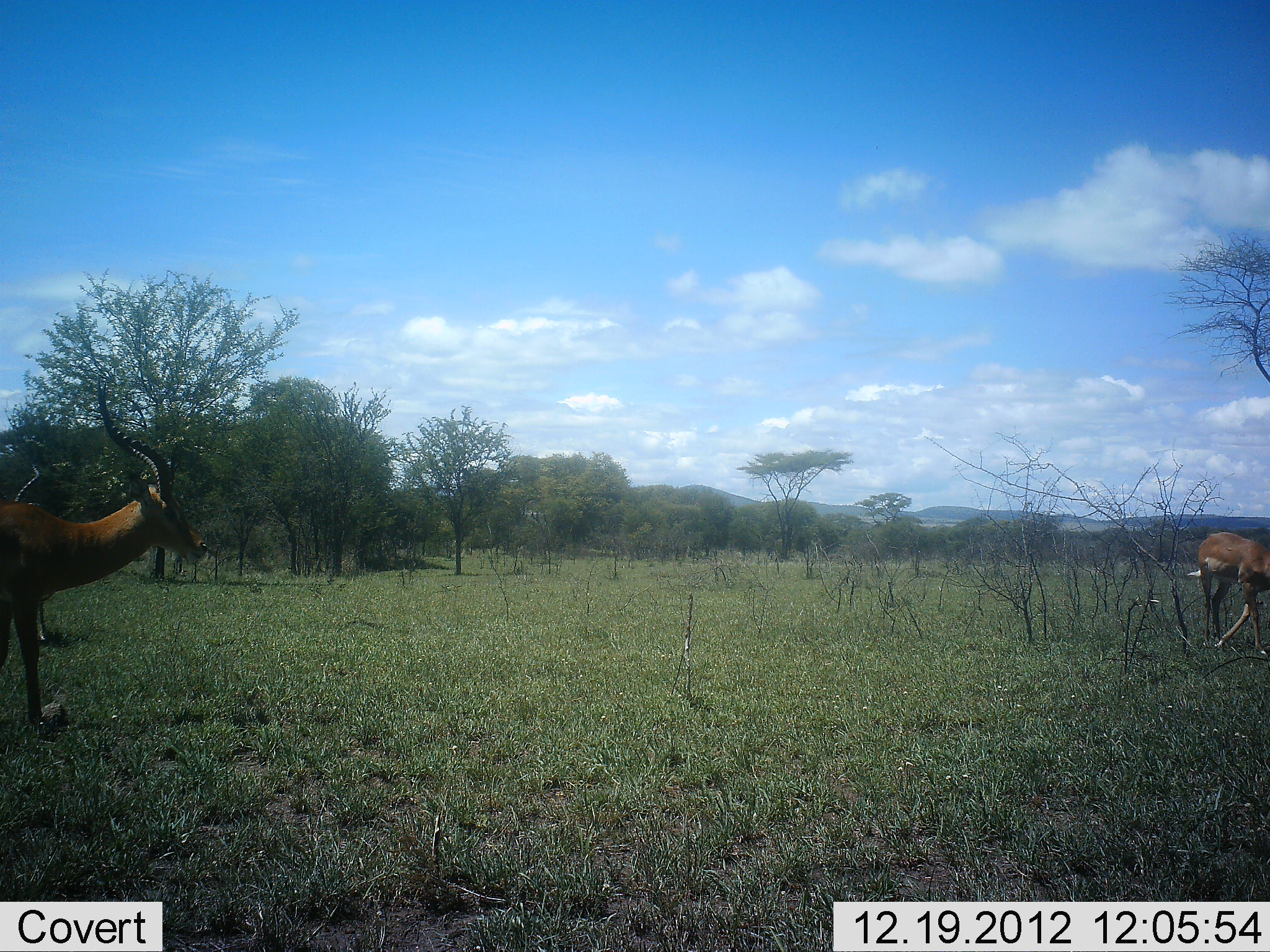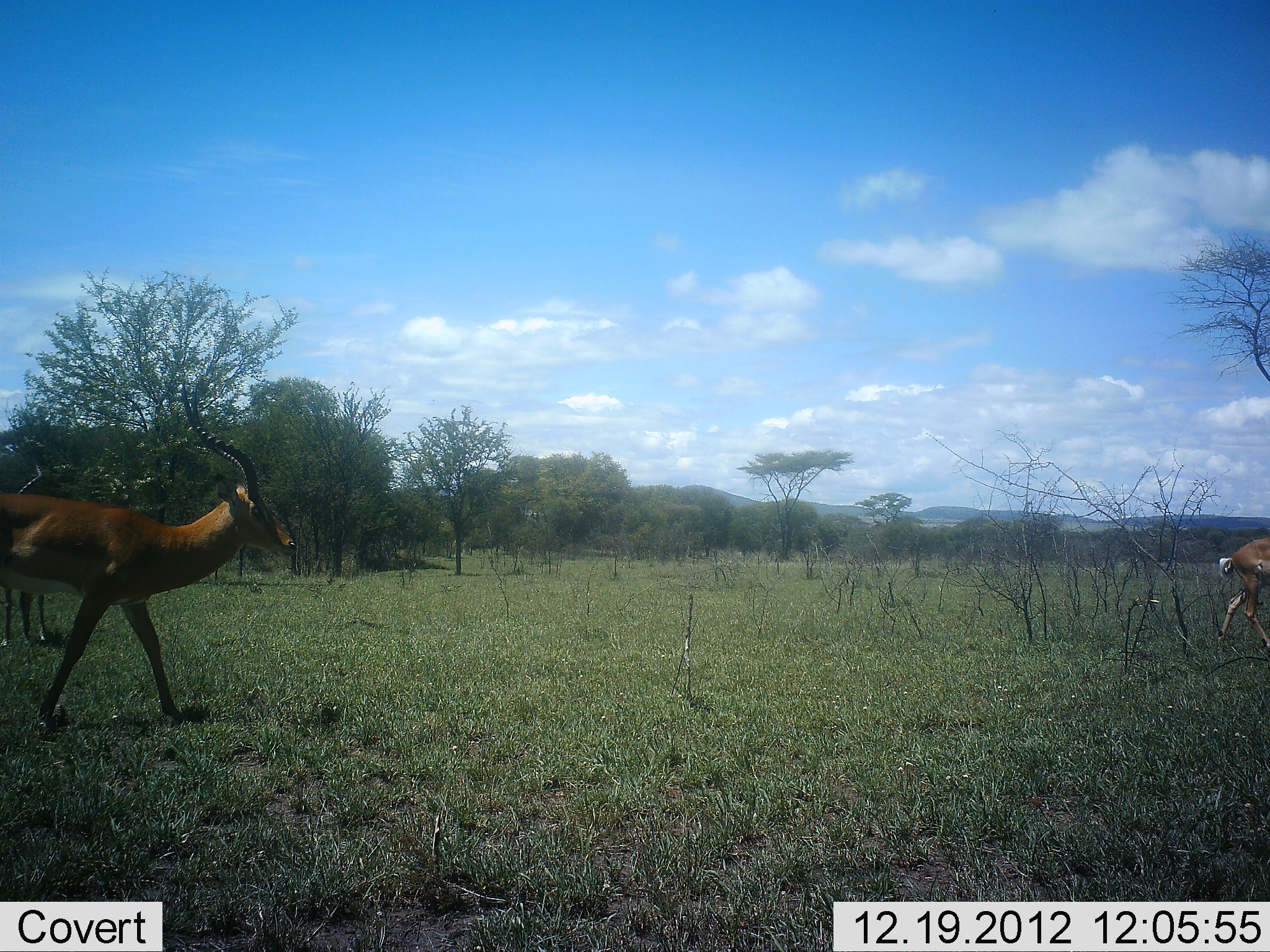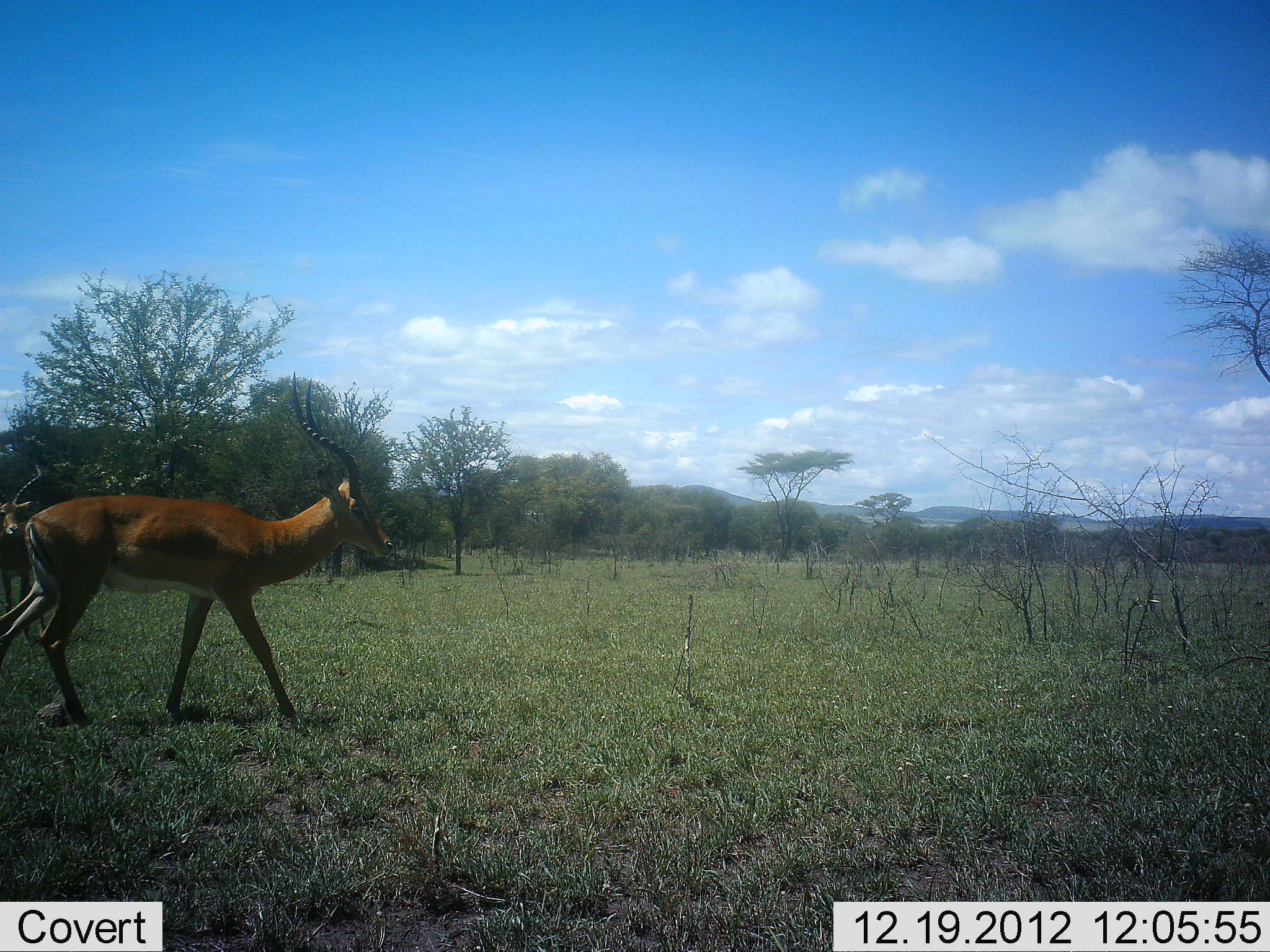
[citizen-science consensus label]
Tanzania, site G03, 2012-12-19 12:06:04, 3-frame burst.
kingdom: Animalia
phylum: Chordata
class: Mammalia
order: Artiodactyla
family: Bovidae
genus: Aepyceros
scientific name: Aepyceros melampus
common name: impala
Impala (Aepyceros melampus), count 3. Behavior (volunteer vote fractions): standing 64%, resting 0%, moving 91%, interacting 0%. Young present (vote fraction): 5%. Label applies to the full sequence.